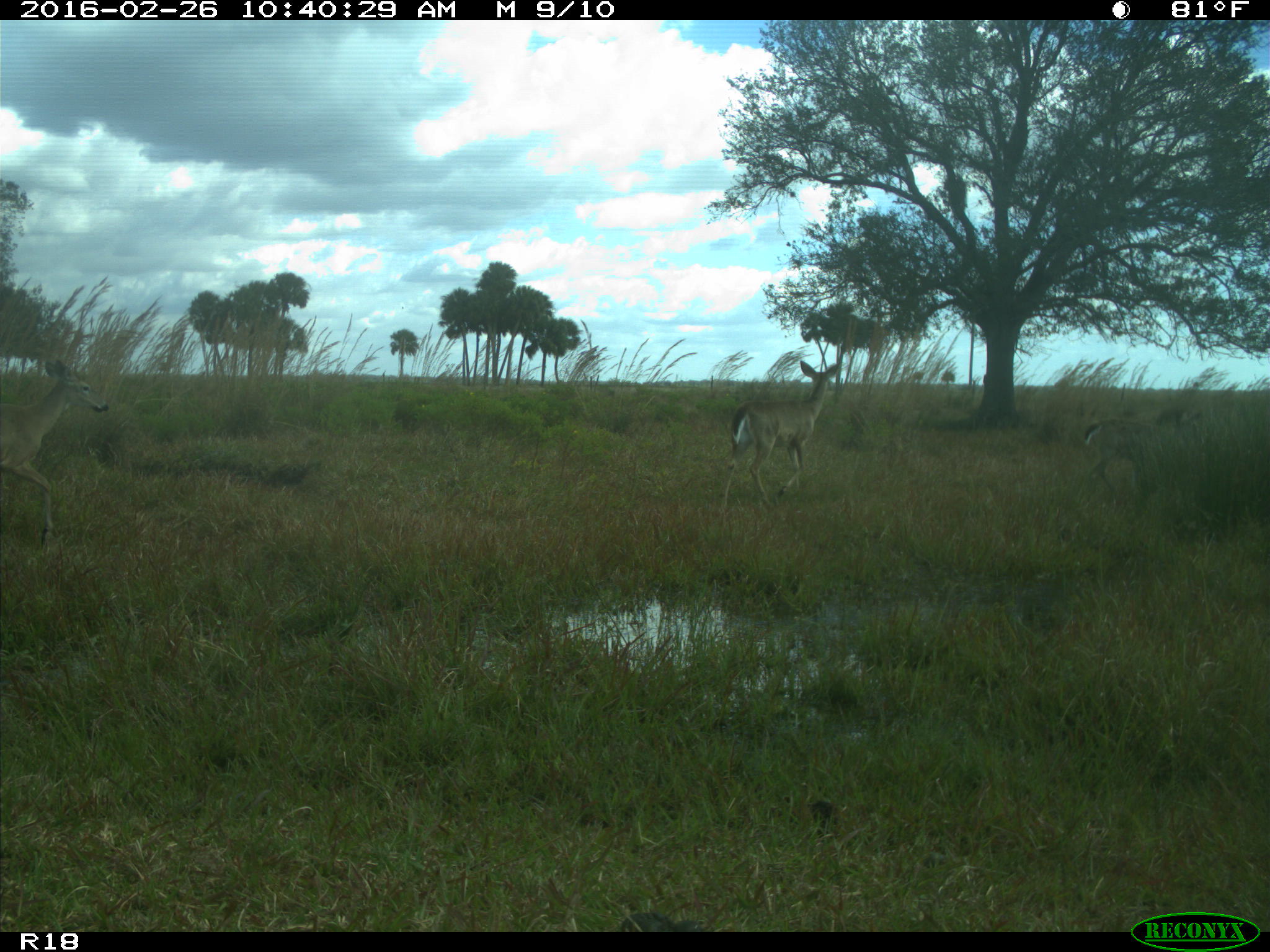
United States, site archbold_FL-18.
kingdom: Animalia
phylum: Chordata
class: Mammalia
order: Artiodactyla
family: Cervidae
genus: Odocoileus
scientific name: Odocoileus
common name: deer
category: unidentified deer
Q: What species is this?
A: Unidentified deer (deer) (Odocoileus).